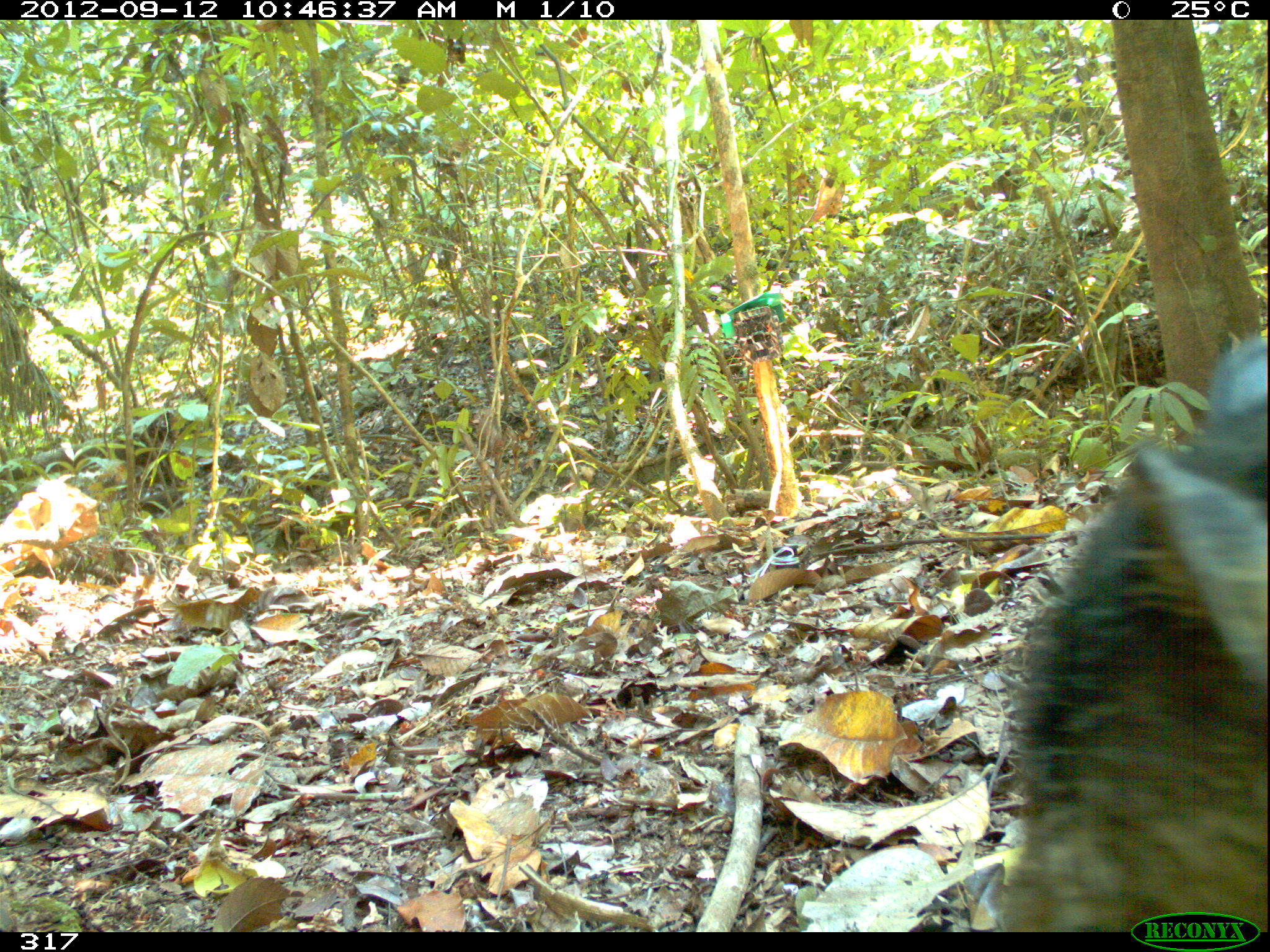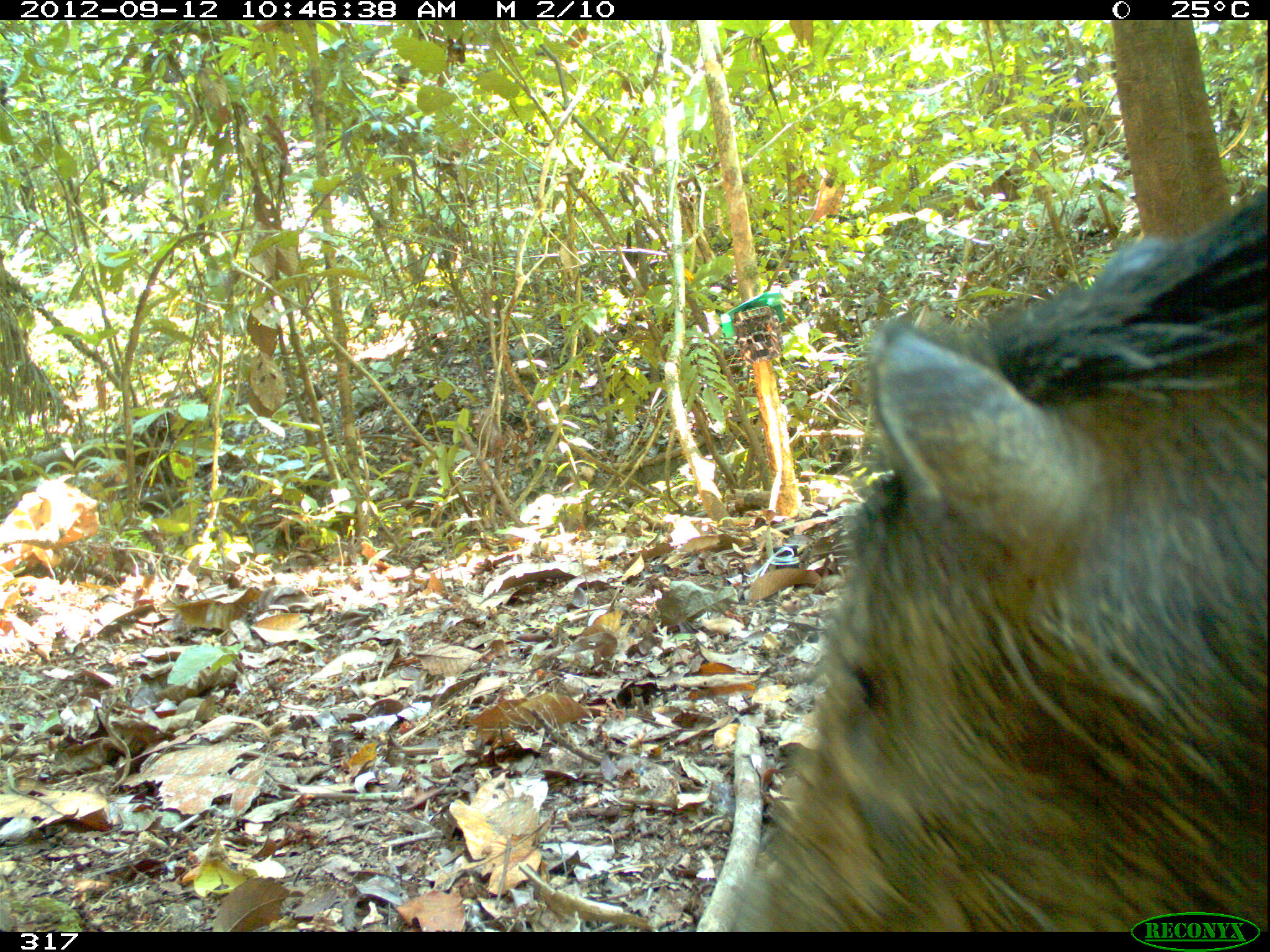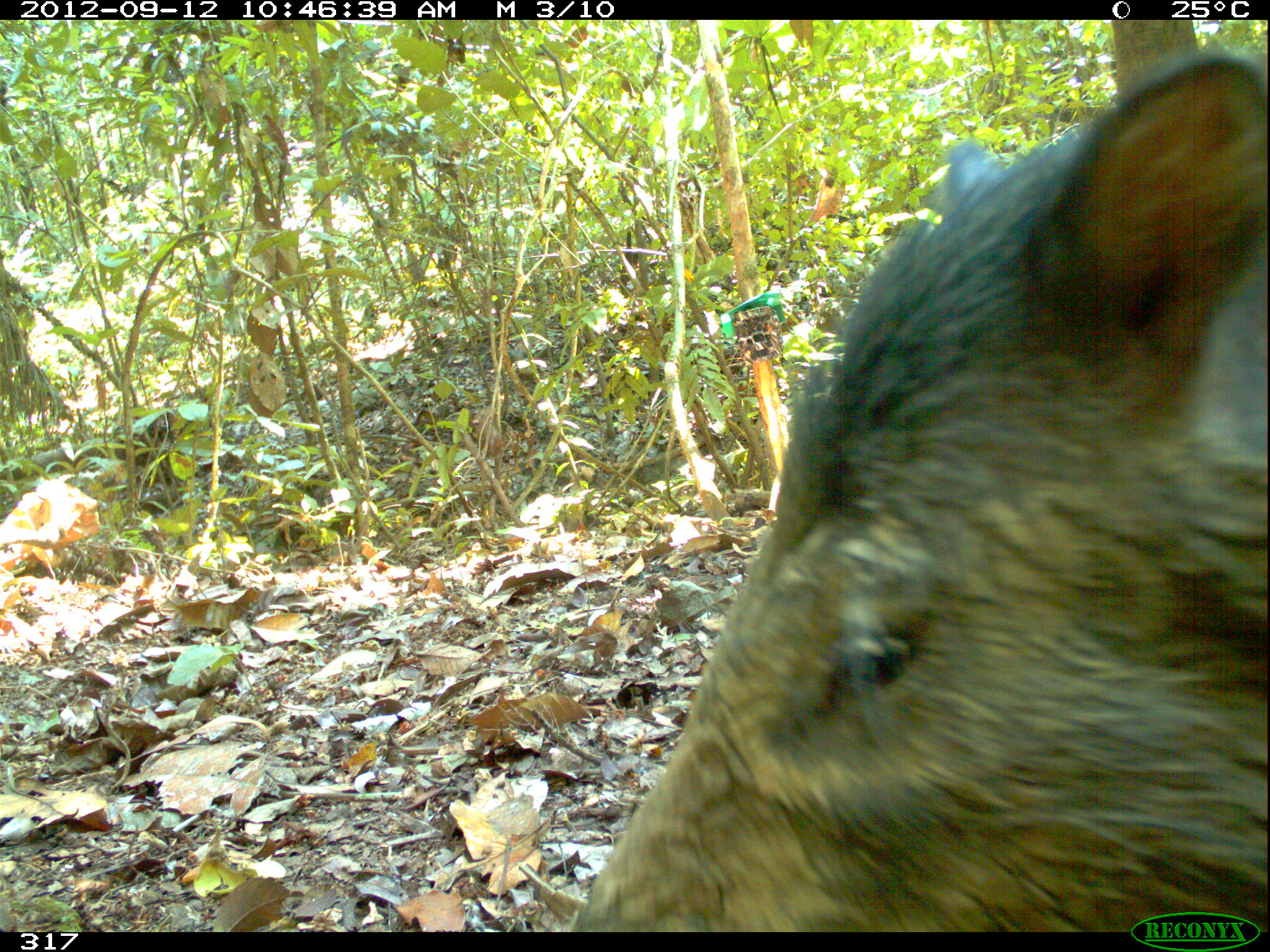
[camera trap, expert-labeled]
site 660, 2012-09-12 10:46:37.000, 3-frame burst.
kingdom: Animalia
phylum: Chordata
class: Mammalia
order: Artiodactyla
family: Tayassuidae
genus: Tayassu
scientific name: Tayassu pecari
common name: white-lipped peccary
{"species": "Tayassu pecari (white-lipped peccary)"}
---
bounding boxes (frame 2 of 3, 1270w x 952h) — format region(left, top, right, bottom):
tayassu pecari: region(717, 183, 1267, 932)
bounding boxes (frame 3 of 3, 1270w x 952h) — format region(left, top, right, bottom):
tayassu pecari: region(559, 47, 1267, 932)